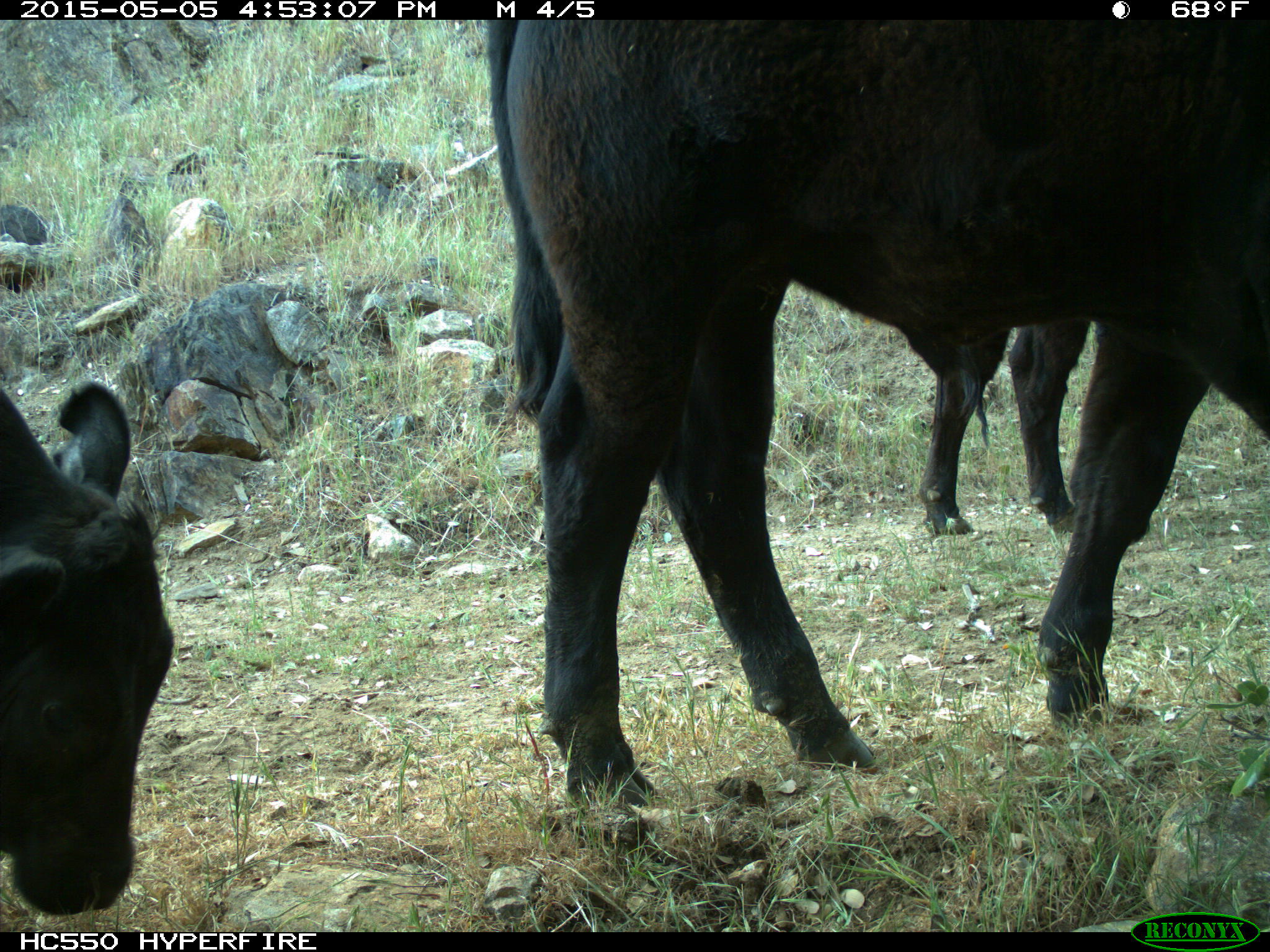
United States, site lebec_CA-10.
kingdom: Animalia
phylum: Chordata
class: Mammalia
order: Artiodactyla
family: Bovidae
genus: Bos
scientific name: Bos taurus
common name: domestic cow